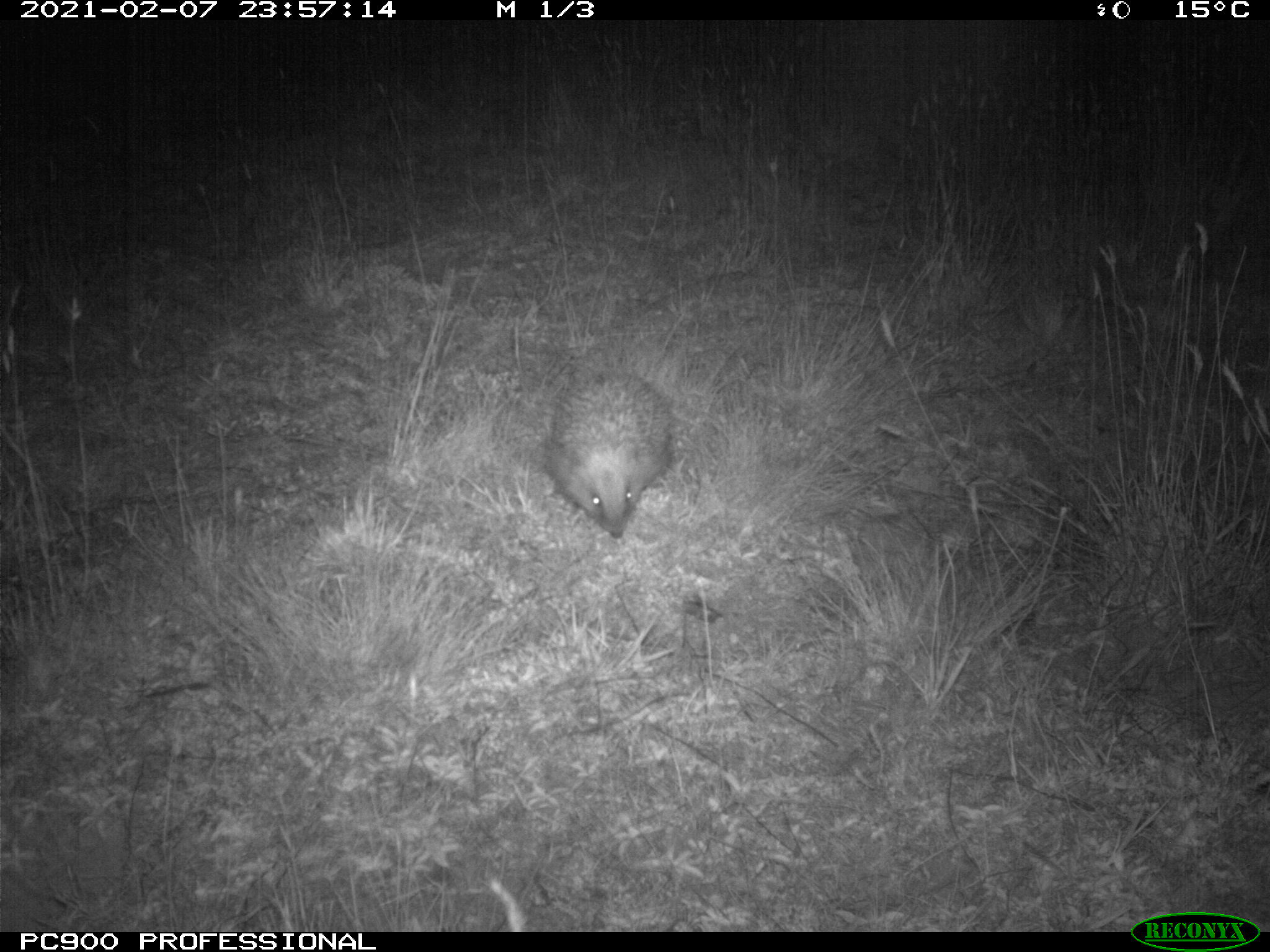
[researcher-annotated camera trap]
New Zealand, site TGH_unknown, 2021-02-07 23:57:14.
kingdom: Animalia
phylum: Chordata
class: Mammalia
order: Eulipotyphla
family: Erinaceidae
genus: Erinaceus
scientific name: Erinaceus europaeus europaeus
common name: european hedgehog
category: hedgehog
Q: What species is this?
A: Hedgehog (european hedgehog) (Erinaceus europaeus europaeus).